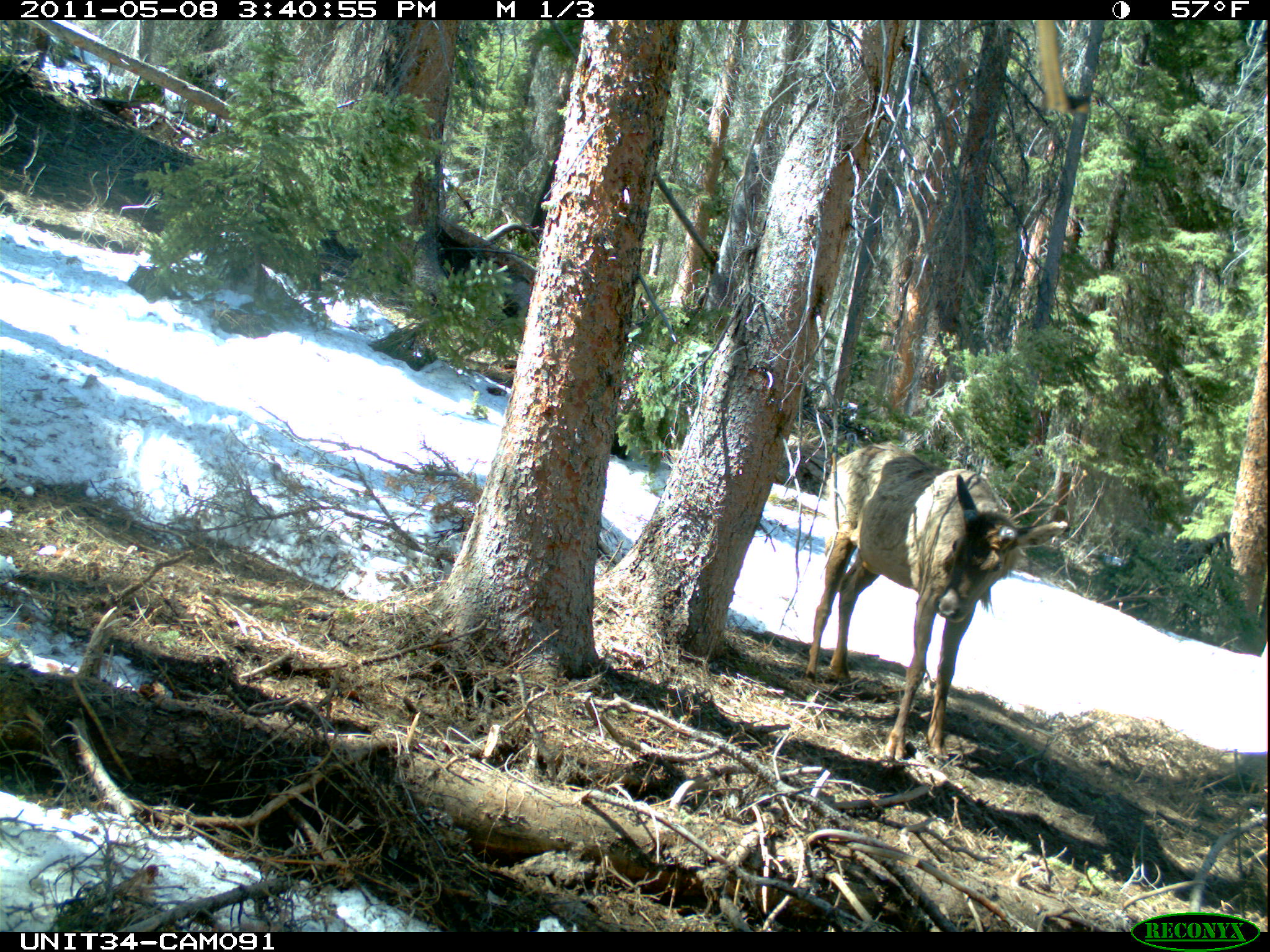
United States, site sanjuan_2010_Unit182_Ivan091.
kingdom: Animalia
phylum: Chordata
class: Mammalia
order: Artiodactyla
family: Cervidae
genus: Cervus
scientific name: Cervus elaphus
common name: red deer